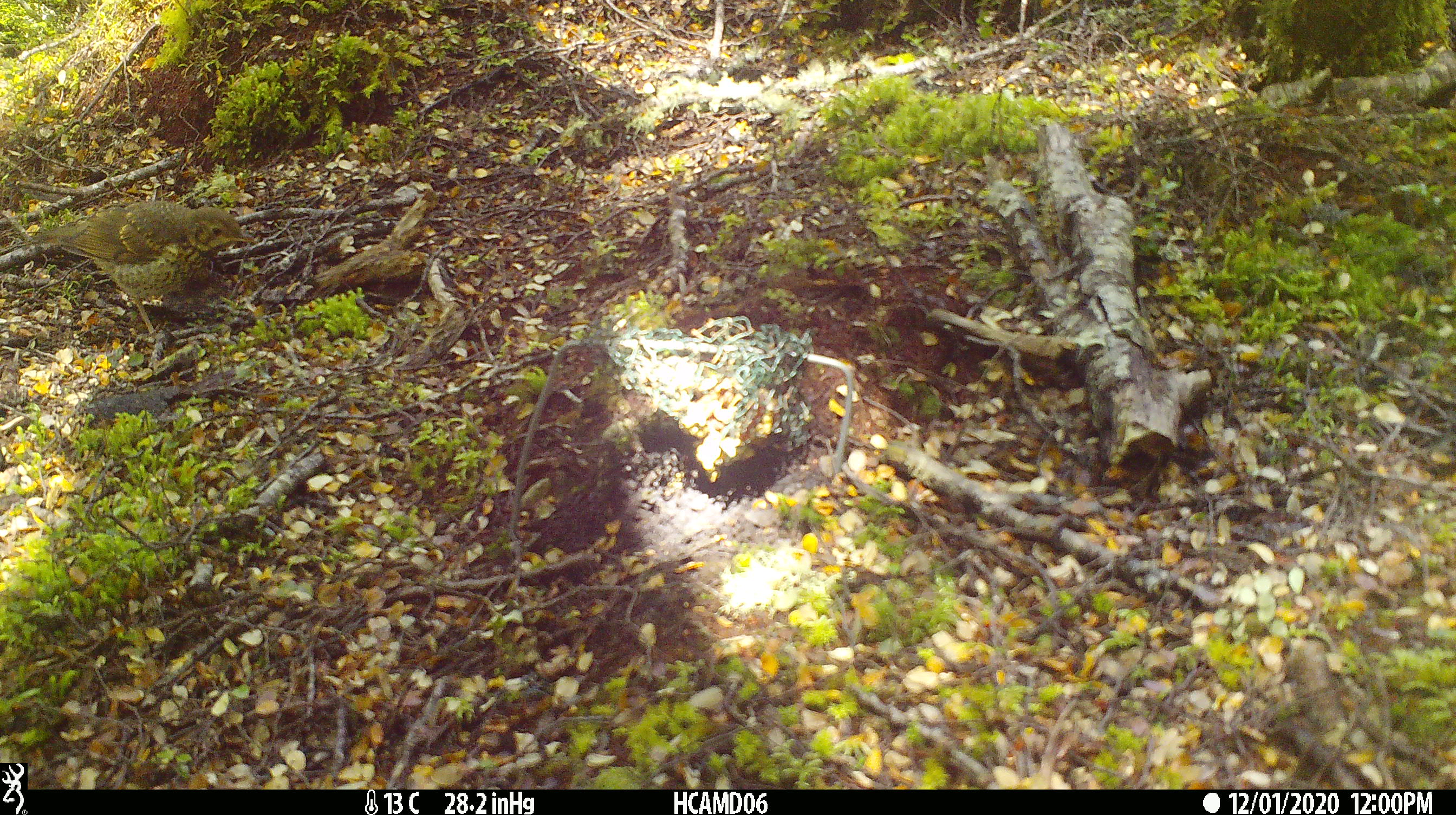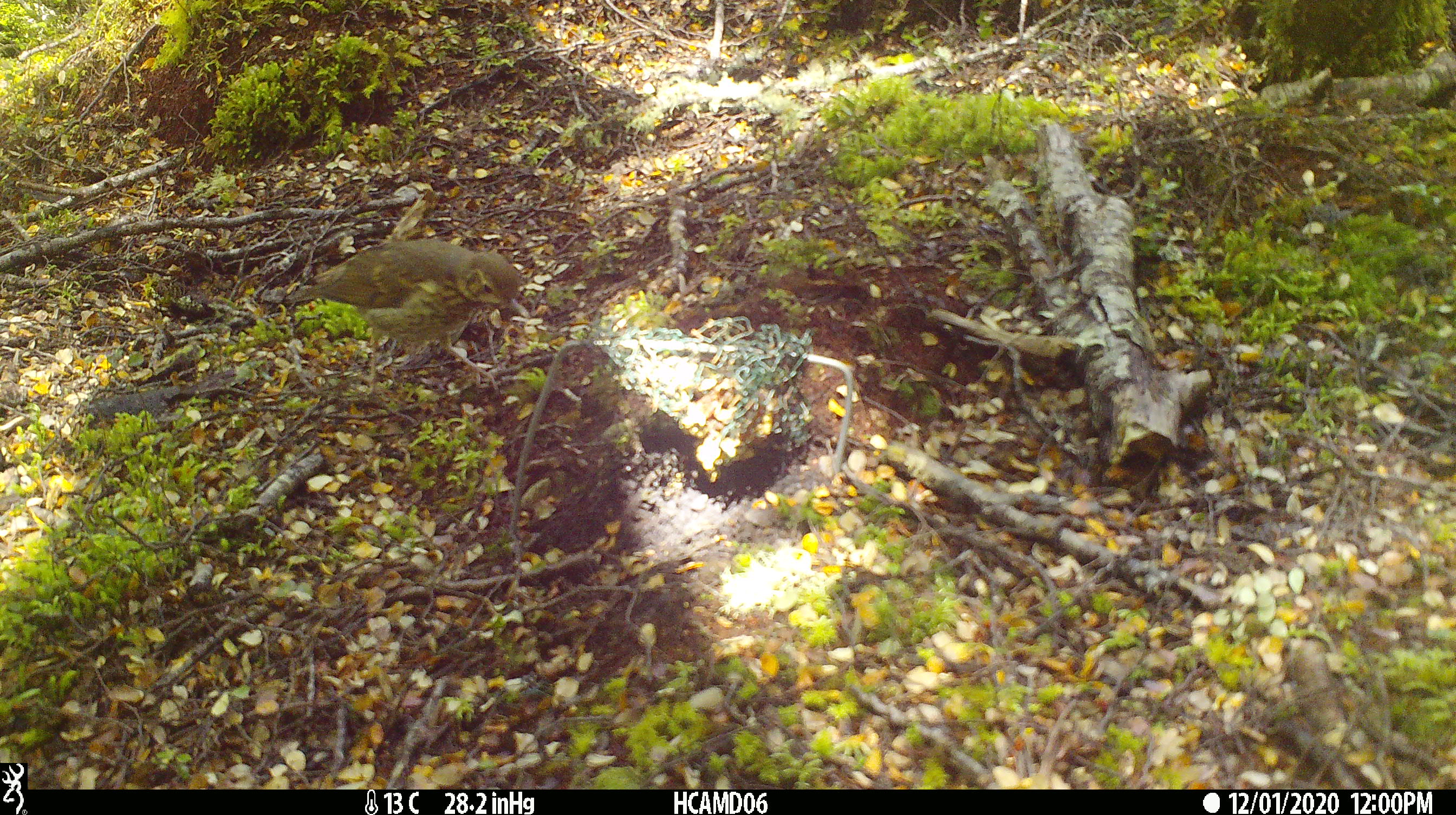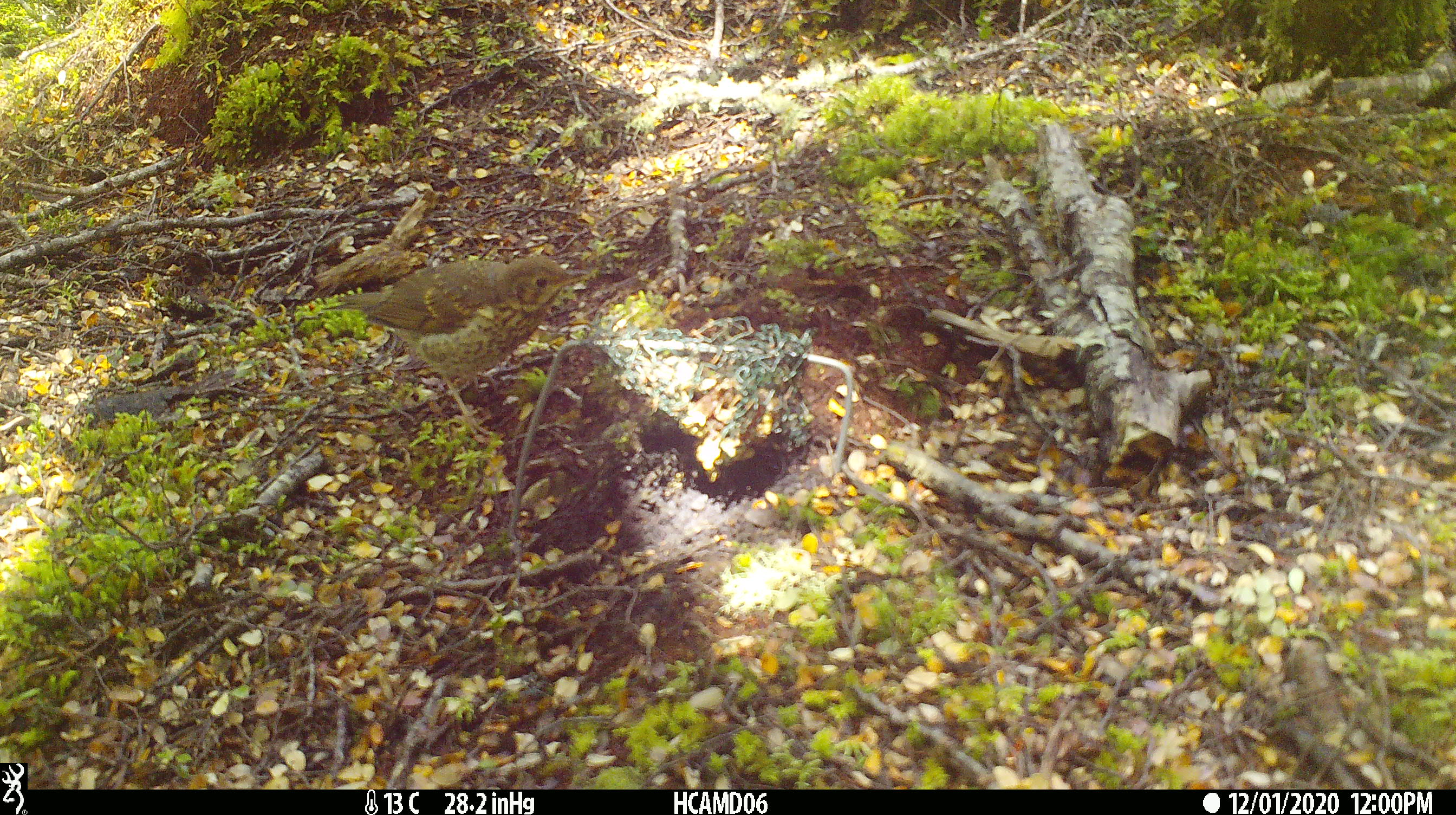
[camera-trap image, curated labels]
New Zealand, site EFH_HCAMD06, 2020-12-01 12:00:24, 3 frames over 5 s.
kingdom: Animalia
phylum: Chordata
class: Aves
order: Passeriformes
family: Turdidae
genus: Turdus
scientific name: Turdus philomelos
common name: song thrush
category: thrush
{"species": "thrush (song thrush) (Turdus philomelos)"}